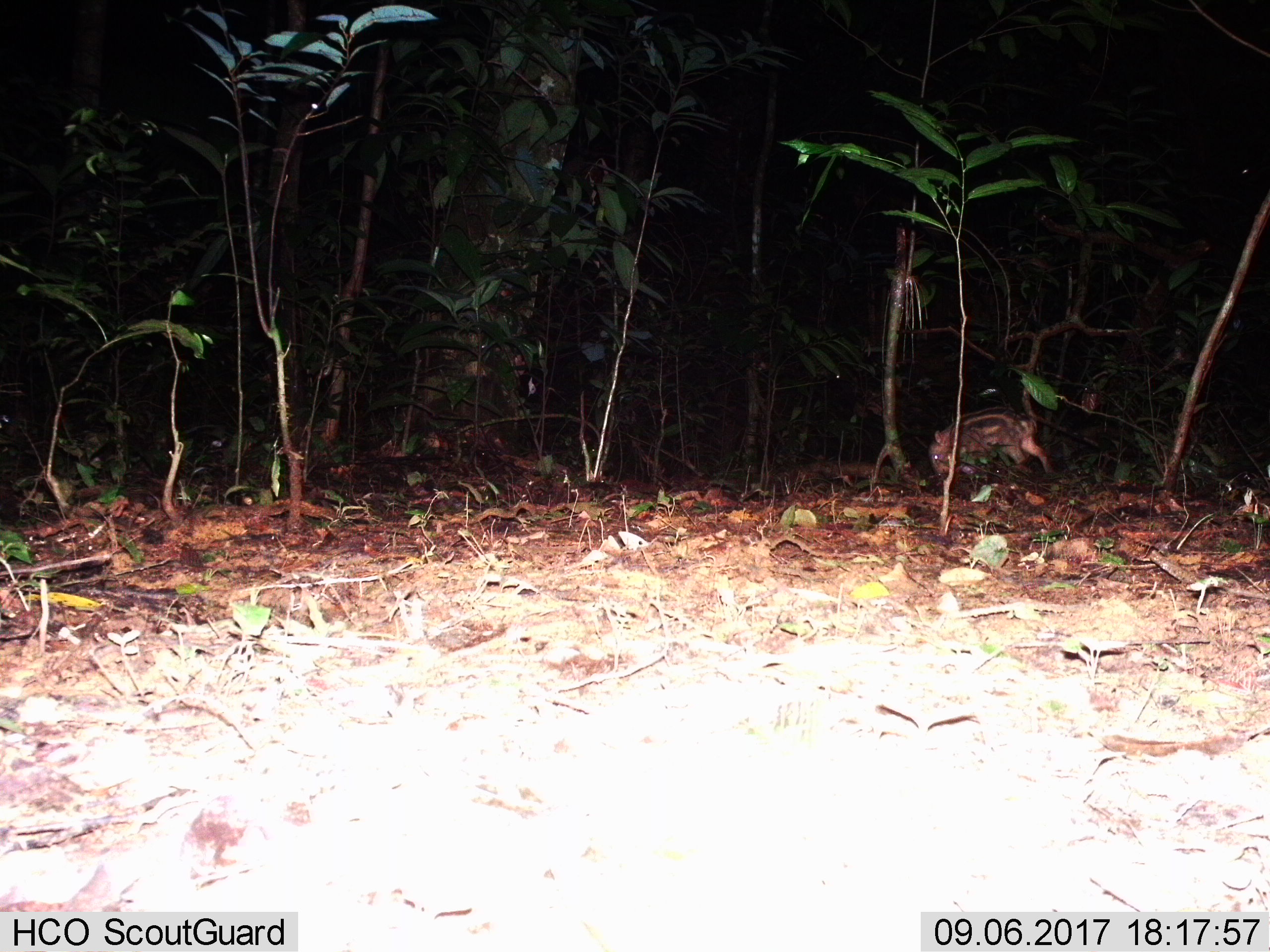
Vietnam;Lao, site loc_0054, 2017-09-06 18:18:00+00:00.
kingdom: Animalia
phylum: Chordata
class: Mammalia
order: Artiodactyla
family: Suidae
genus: Sus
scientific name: Sus scrofa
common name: eurasian wild pig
Eurasian wild pig (Sus scrofa). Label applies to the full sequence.